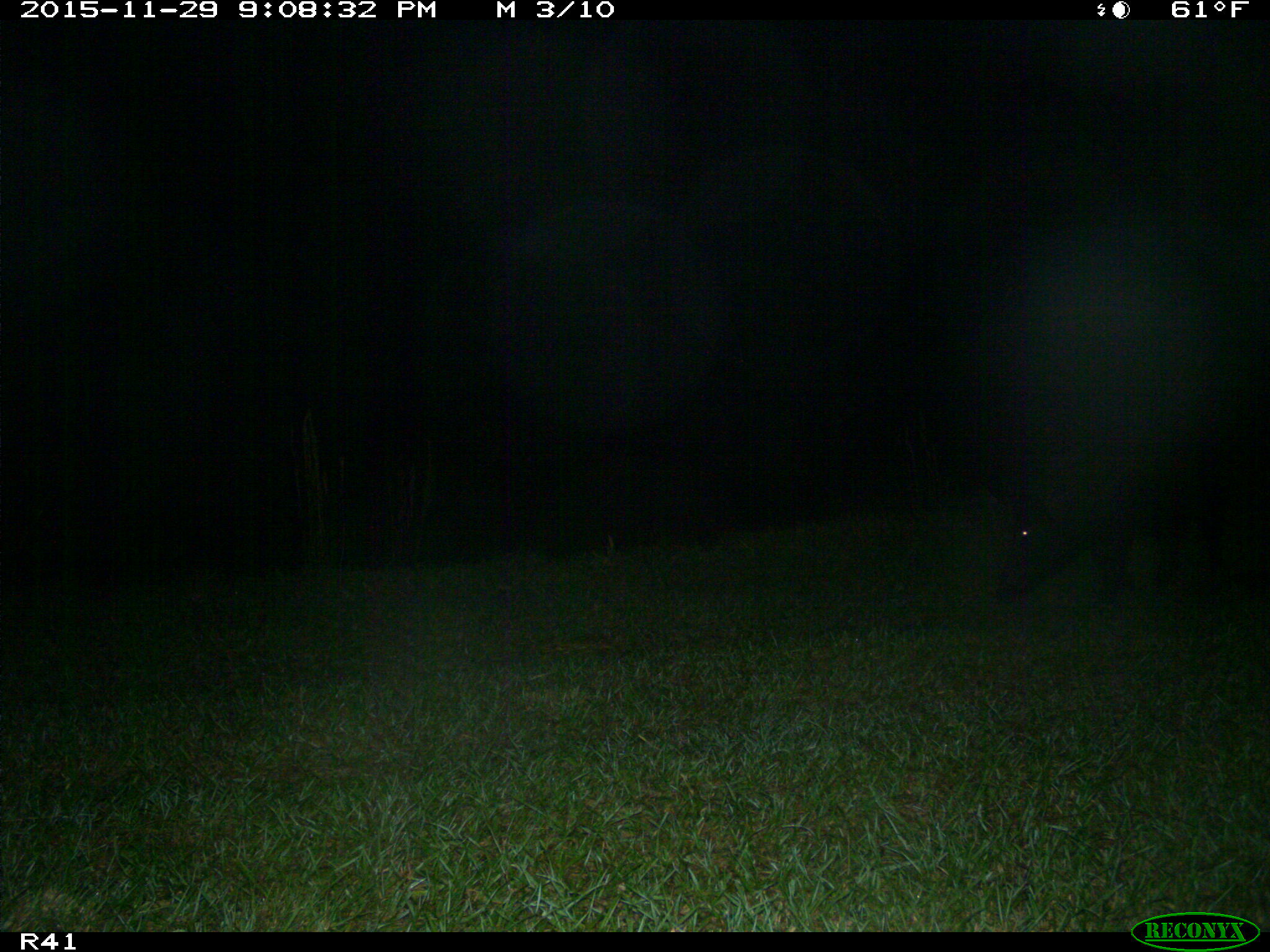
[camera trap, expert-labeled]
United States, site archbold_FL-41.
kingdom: Animalia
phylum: Chordata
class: Mammalia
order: Artiodactyla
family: Suidae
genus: Sus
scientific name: Sus scrofa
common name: wild boar